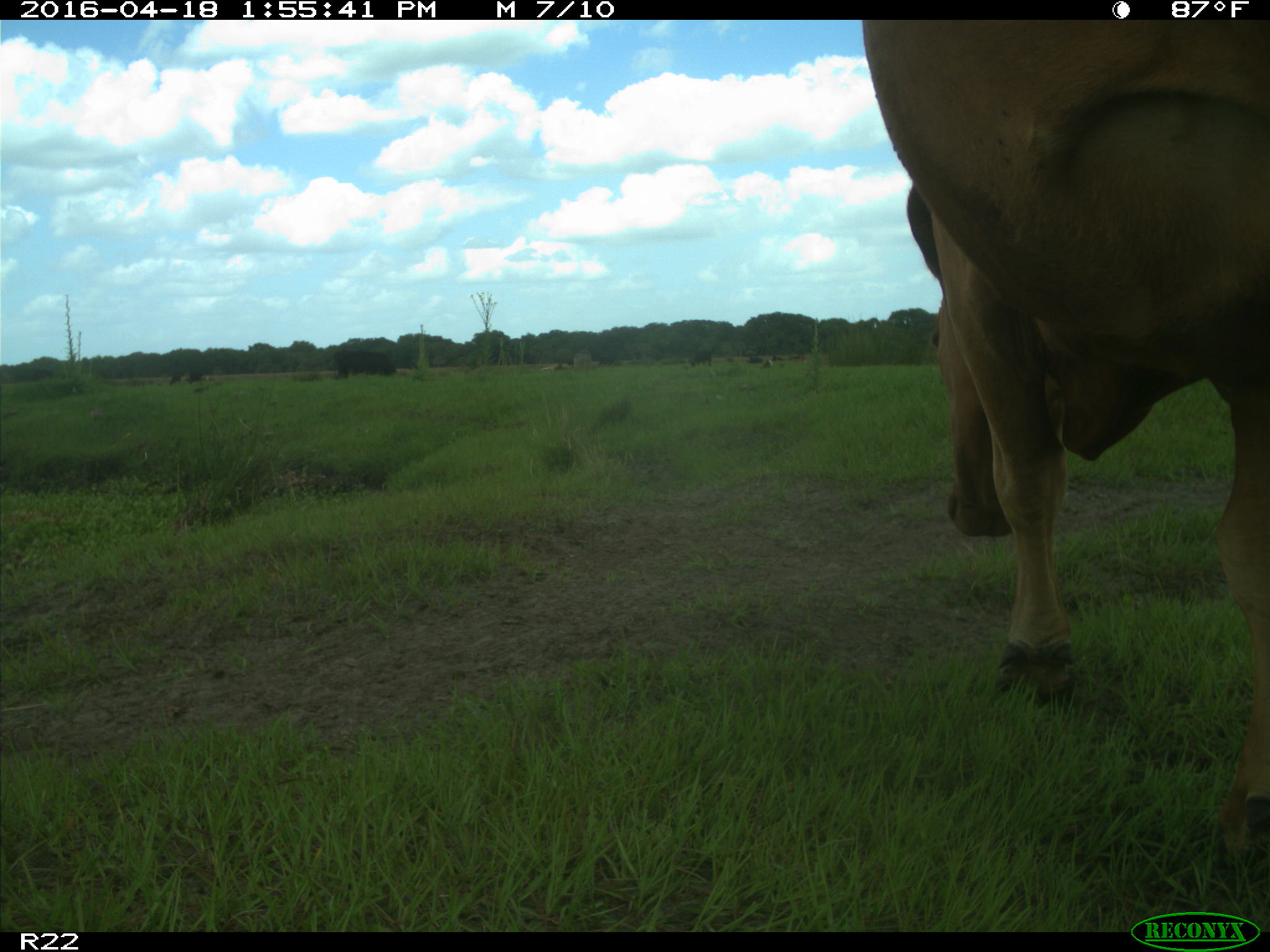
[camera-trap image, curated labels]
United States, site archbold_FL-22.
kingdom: Animalia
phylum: Chordata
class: Mammalia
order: Artiodactyla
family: Bovidae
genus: Bos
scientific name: Bos taurus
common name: domestic cow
Bos taurus (domestic cow).